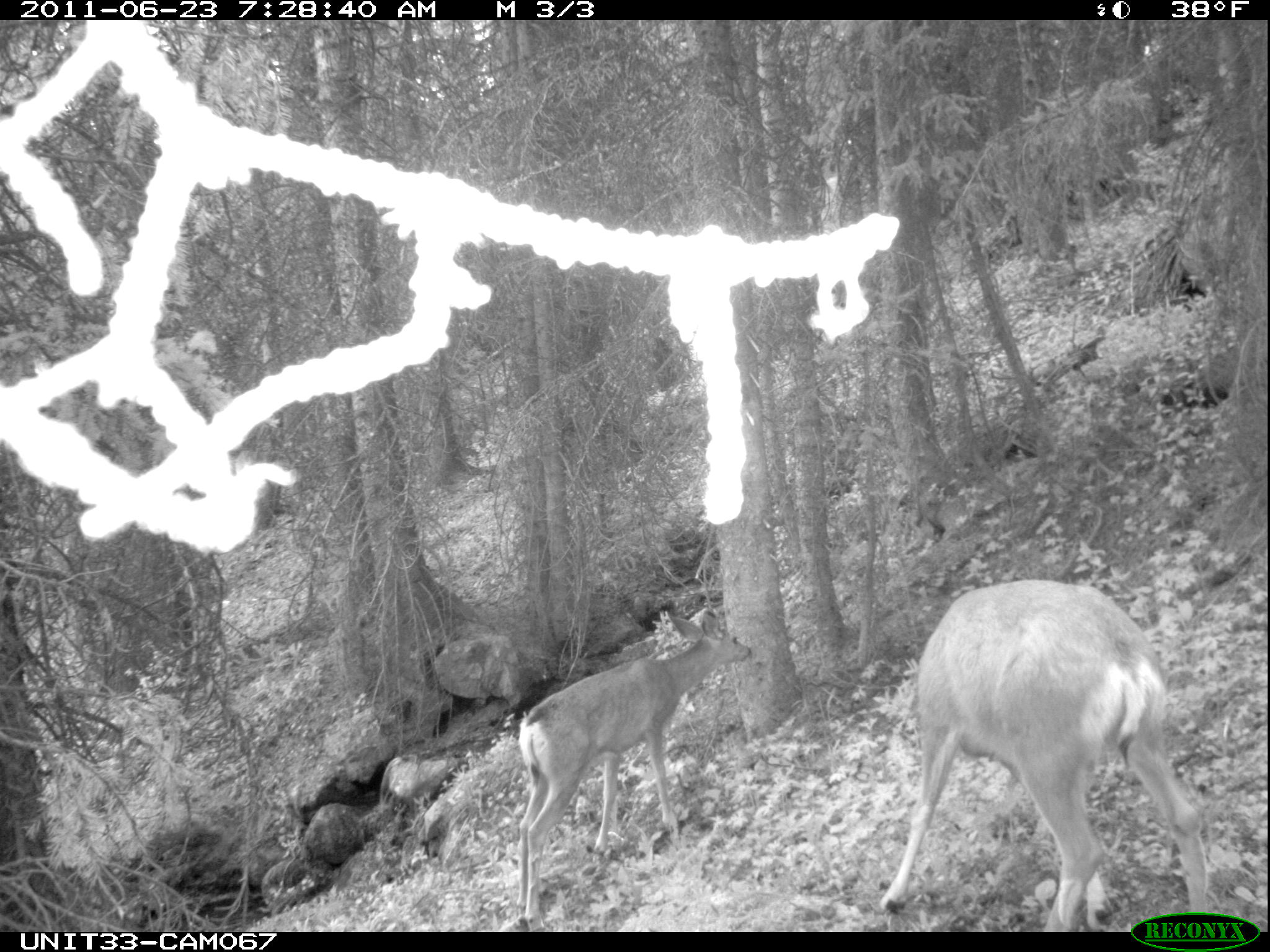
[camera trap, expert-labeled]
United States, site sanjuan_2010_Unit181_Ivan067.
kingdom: Animalia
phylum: Chordata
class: Mammalia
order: Artiodactyla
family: Cervidae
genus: Odocoileus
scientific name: Odocoileus hemionus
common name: mule deer